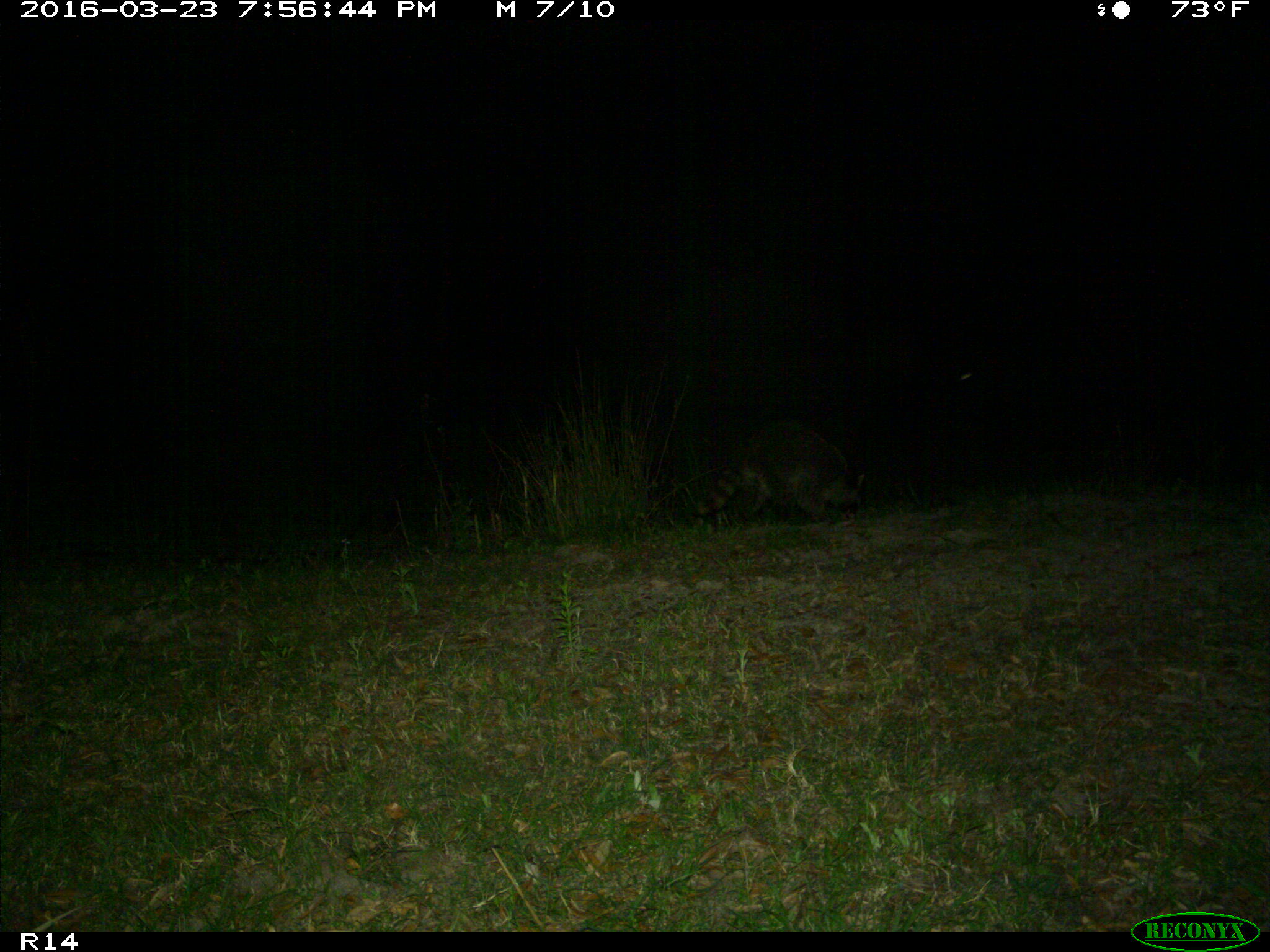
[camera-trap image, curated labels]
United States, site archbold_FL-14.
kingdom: Animalia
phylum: Chordata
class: Mammalia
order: Carnivora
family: Procyonidae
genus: Procyon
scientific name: Procyon lotor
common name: common raccoon